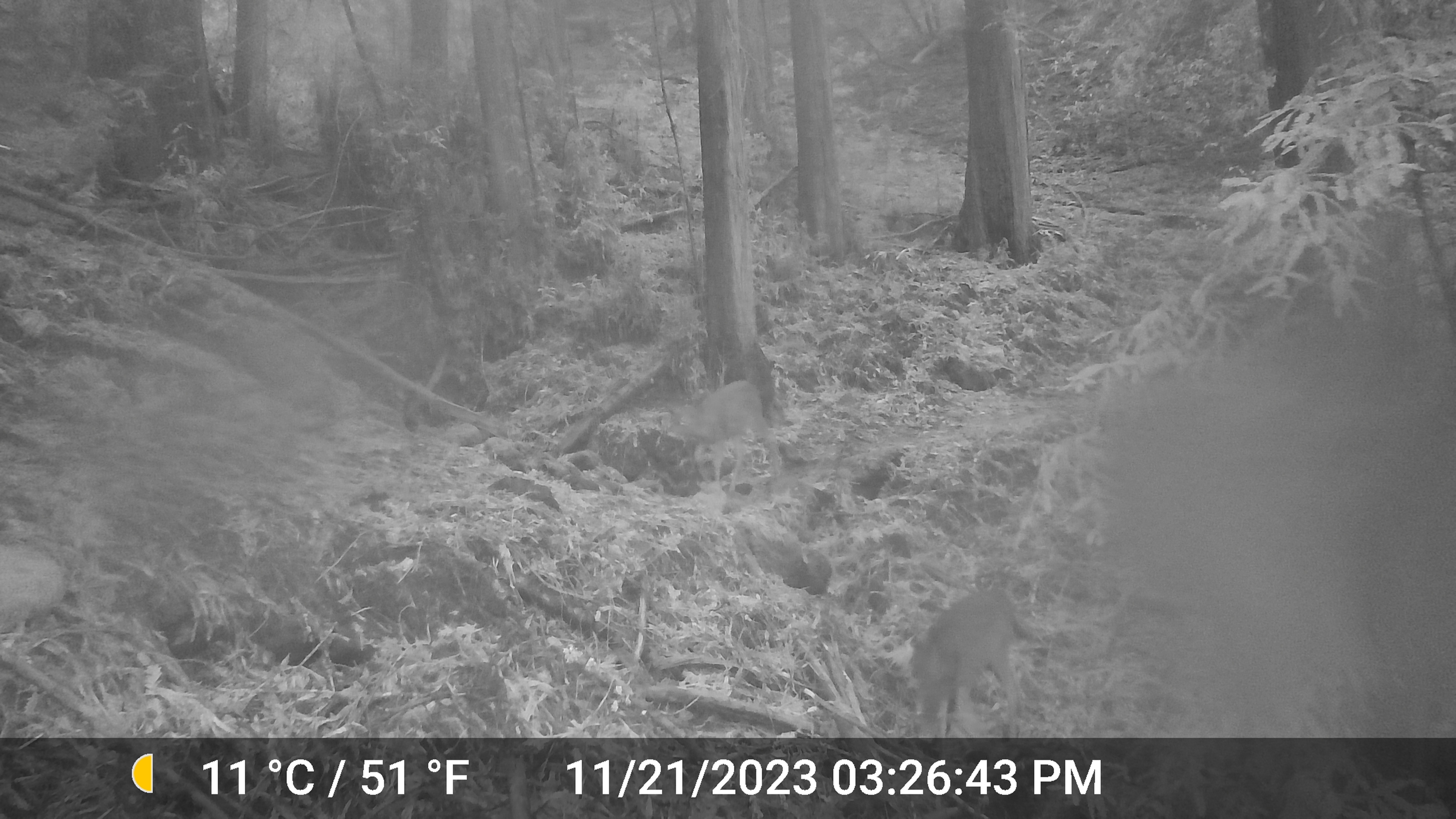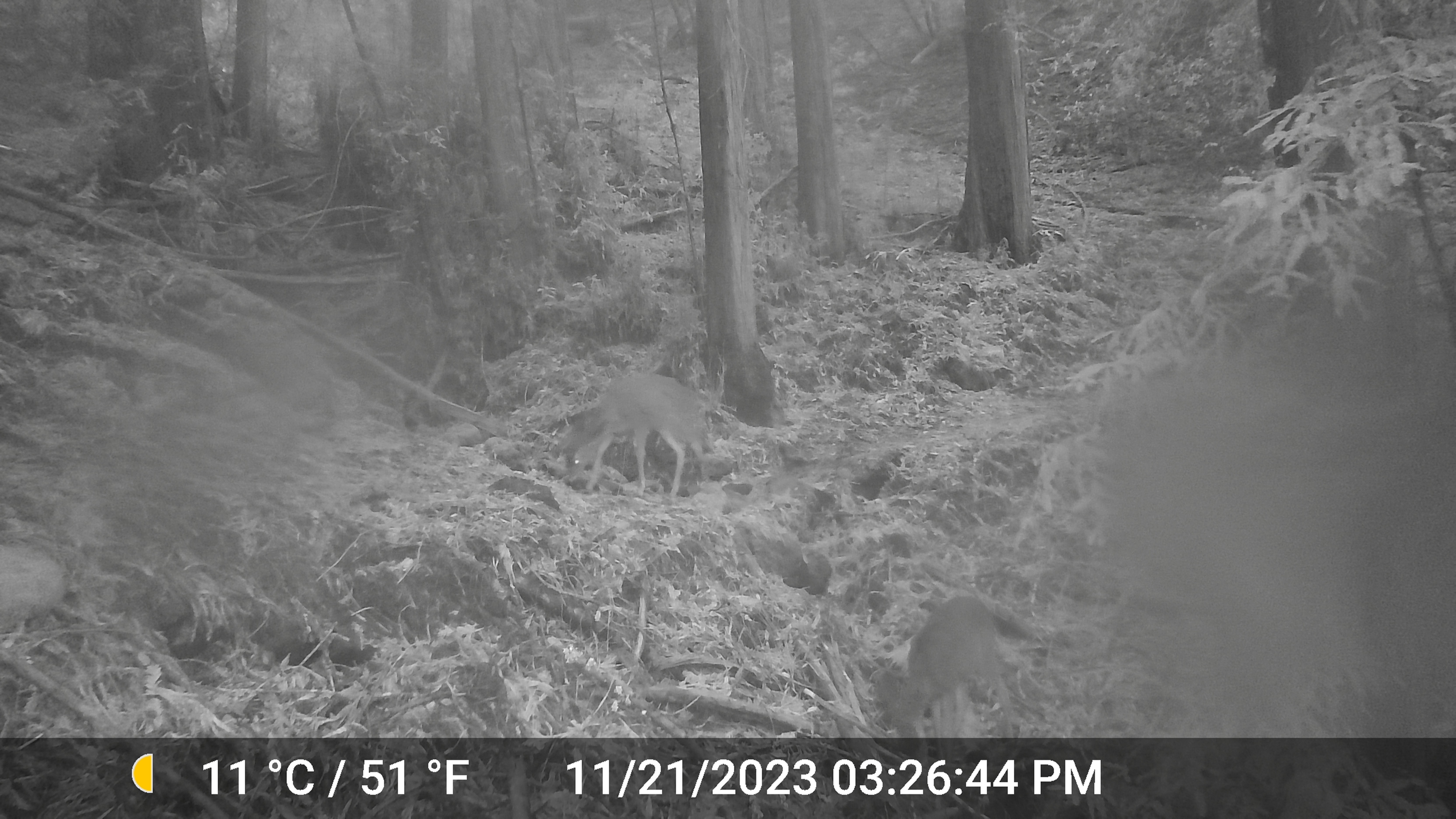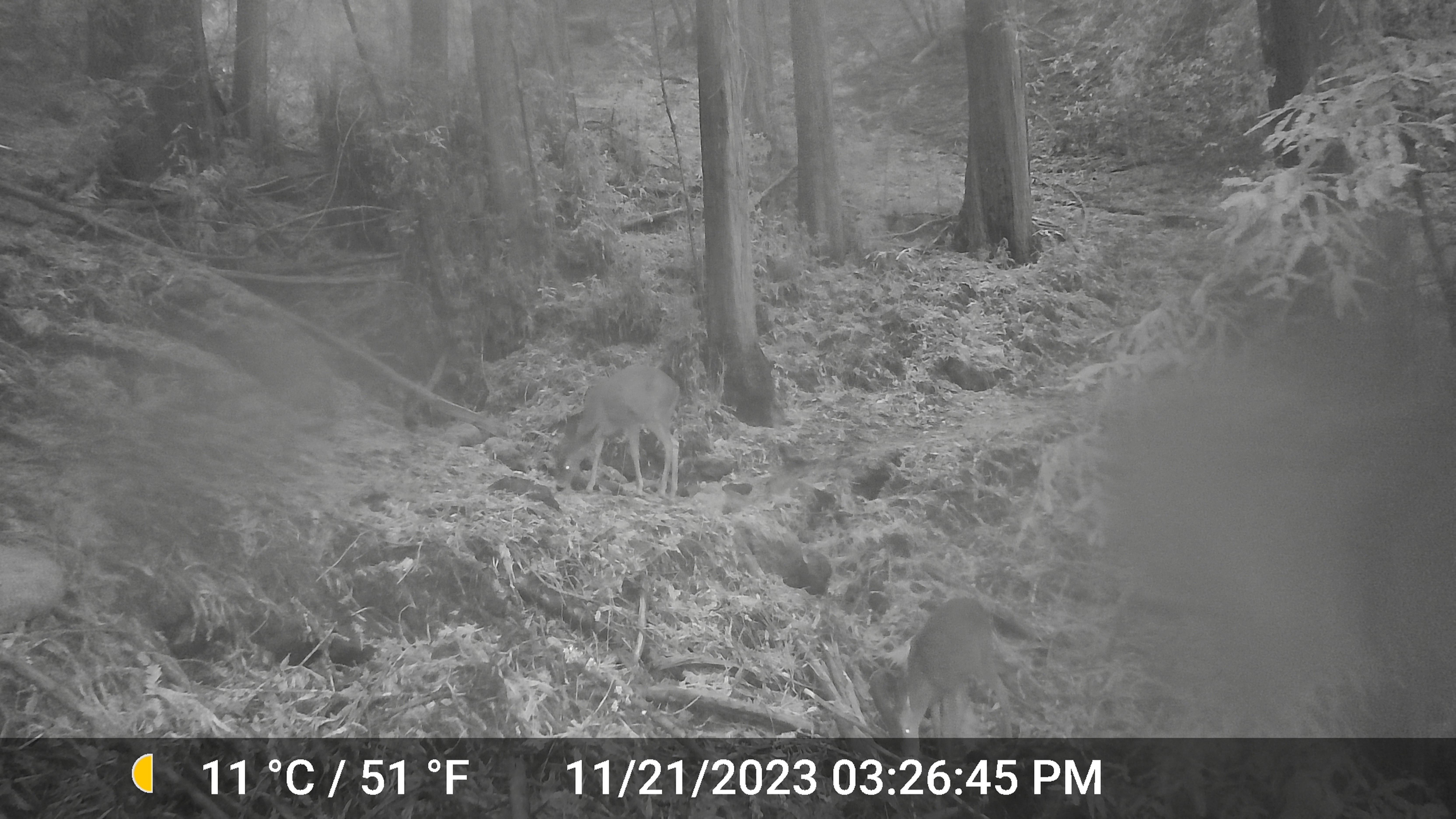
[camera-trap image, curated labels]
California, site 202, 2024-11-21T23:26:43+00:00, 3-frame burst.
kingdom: Animalia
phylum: Chordata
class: Mammalia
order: Artiodactyla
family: Cervidae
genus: Odocoileus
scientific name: Odocoileus hemionus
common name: mule deer